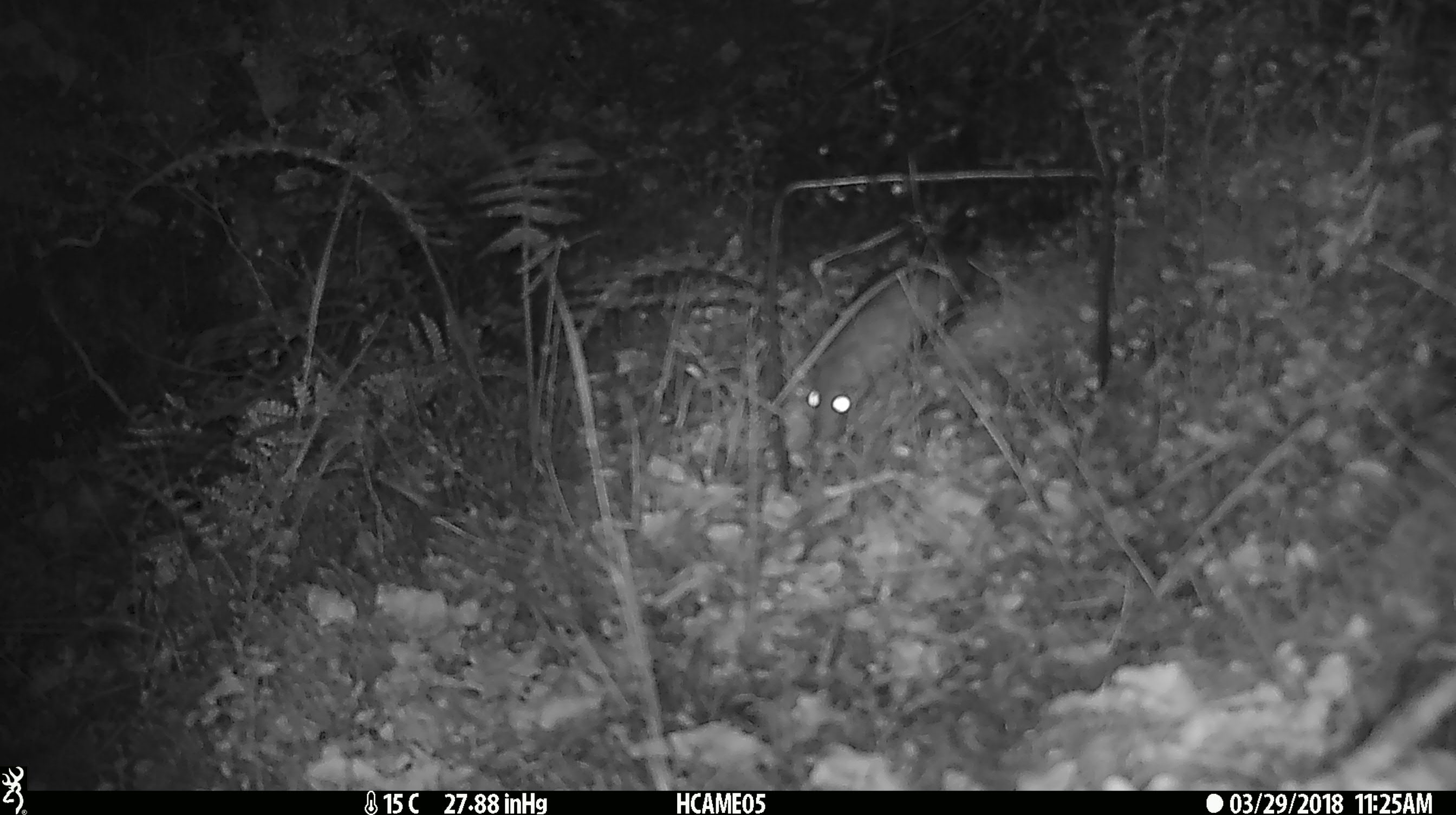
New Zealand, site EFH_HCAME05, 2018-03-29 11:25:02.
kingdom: Animalia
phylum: Chordata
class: Mammalia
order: Rodentia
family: Muridae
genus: Rattus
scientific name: Rattus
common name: rat